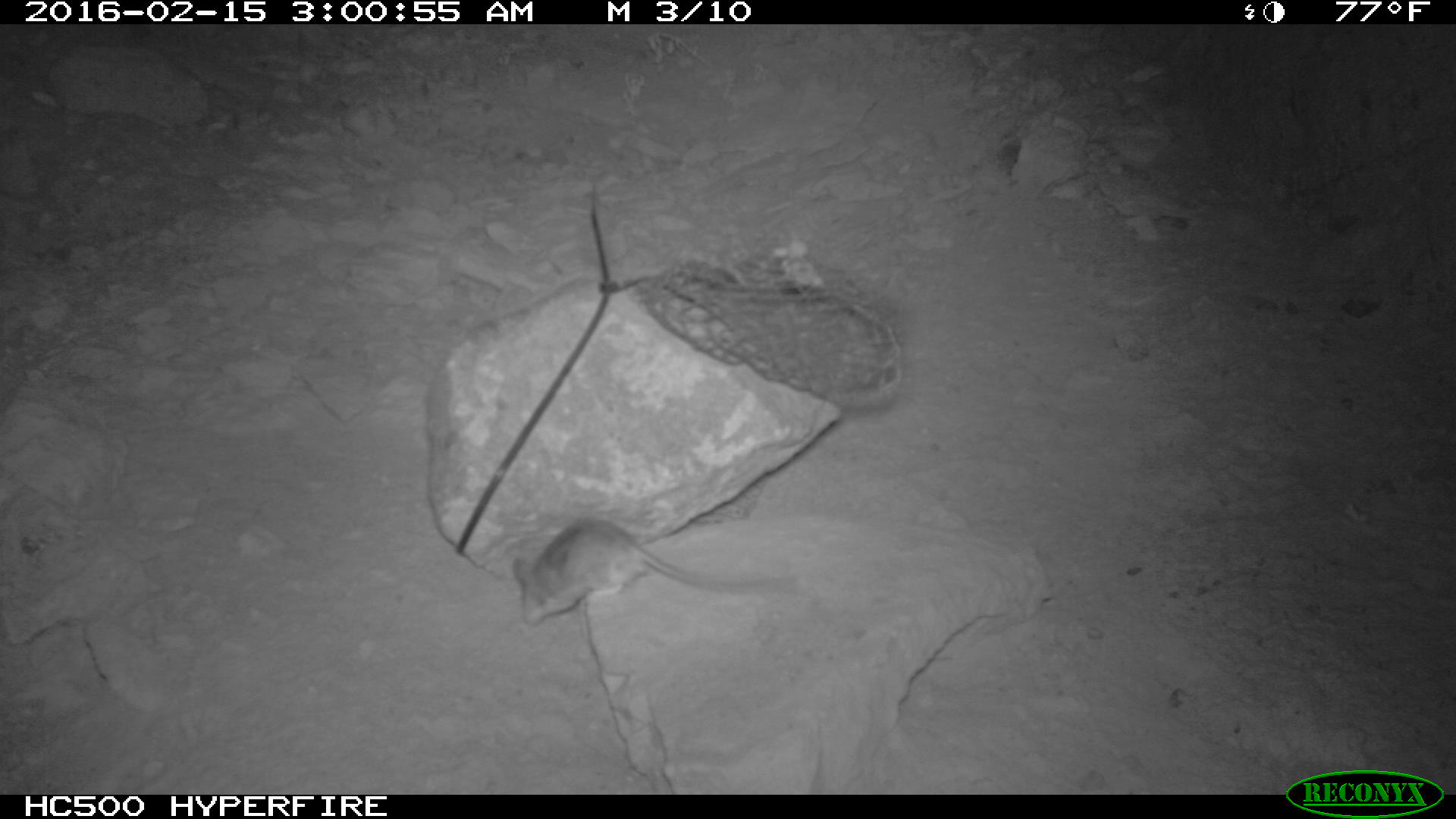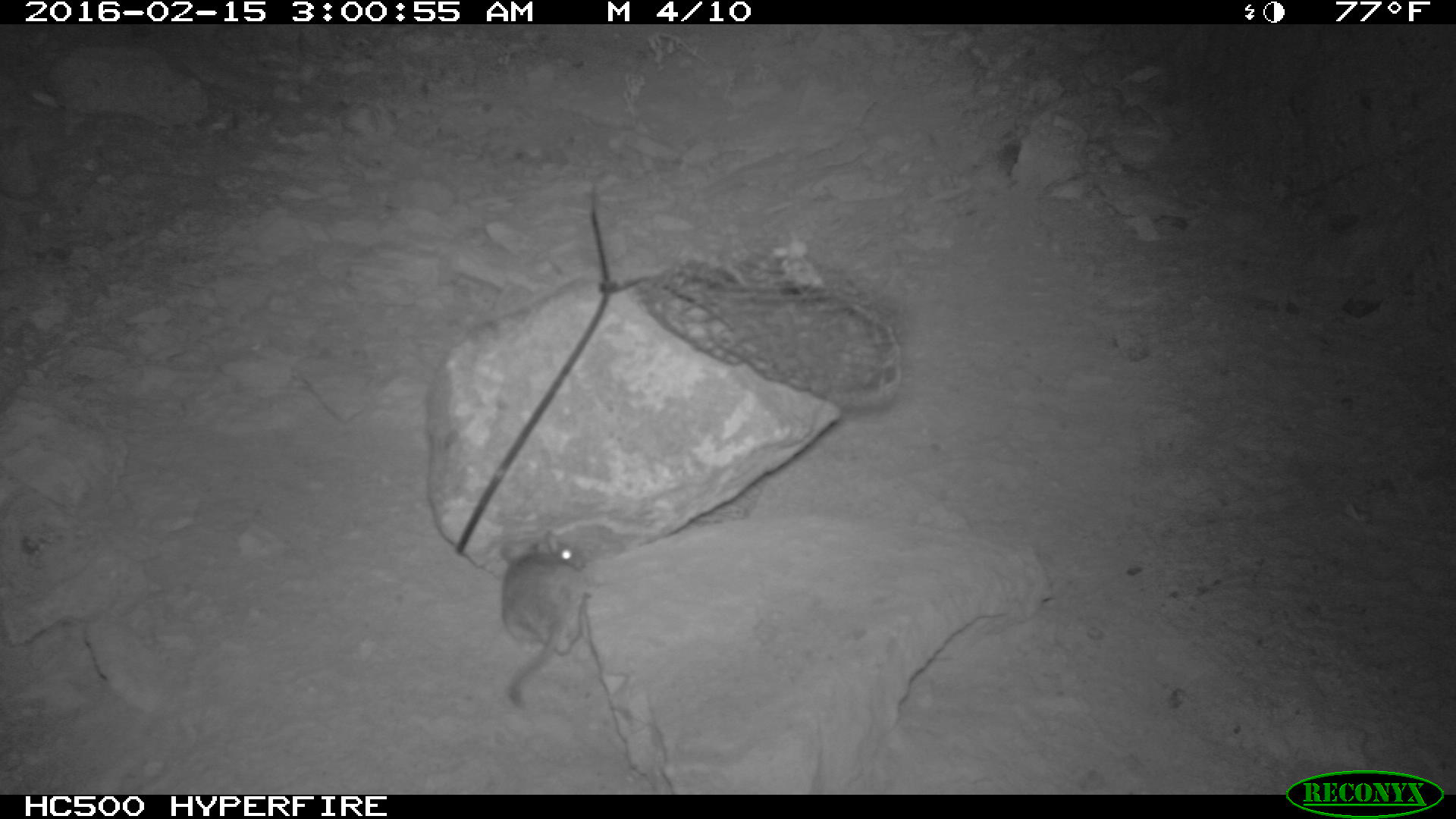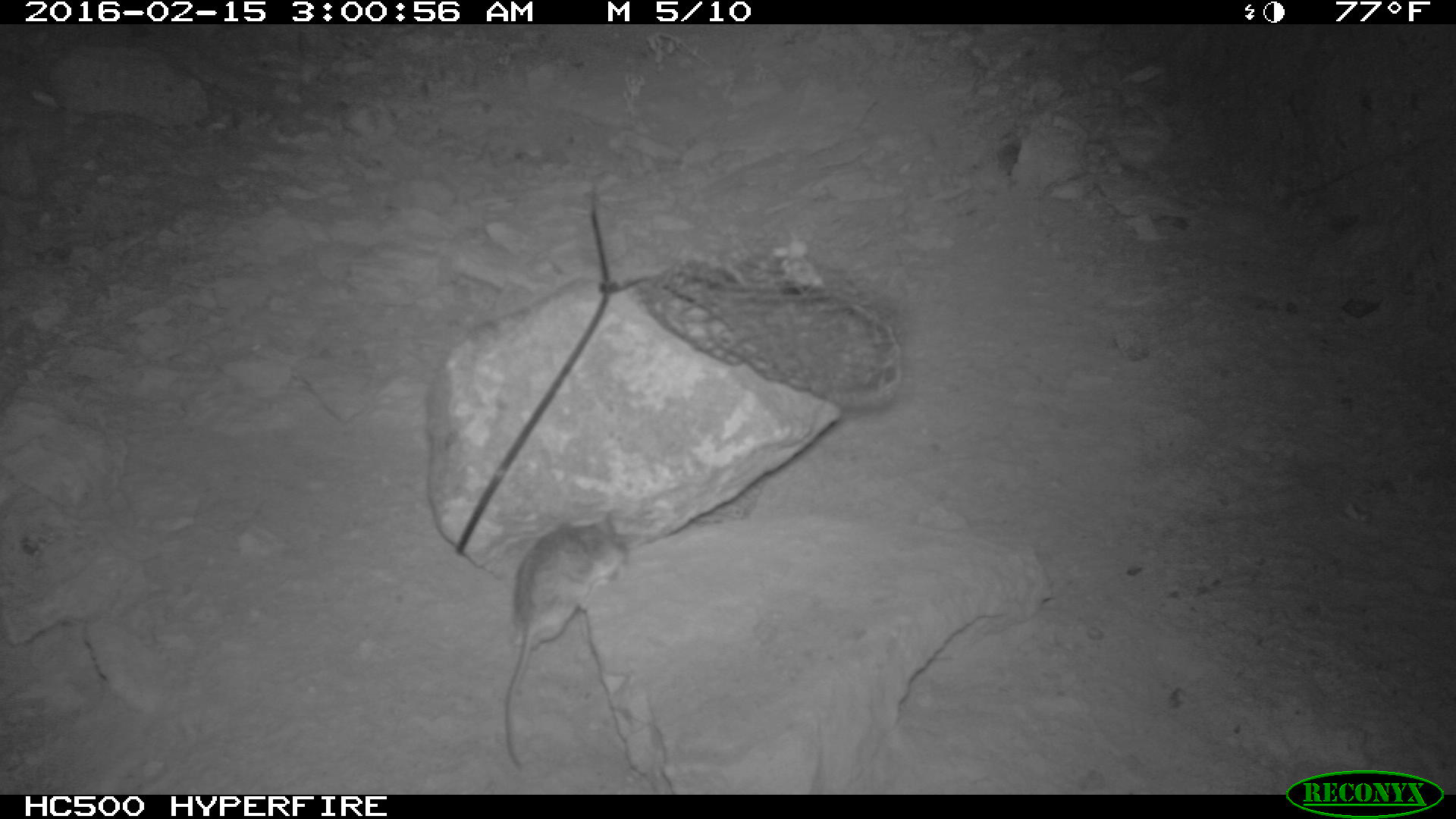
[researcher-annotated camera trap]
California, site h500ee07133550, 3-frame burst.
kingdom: Animalia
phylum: Chordata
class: Mammalia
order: Rodentia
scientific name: Rodentia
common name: rodent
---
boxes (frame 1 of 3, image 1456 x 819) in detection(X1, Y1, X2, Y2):
rodent: detection(511, 516, 799, 624)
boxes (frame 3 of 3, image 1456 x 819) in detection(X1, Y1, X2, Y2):
rodent: detection(499, 502, 631, 772)